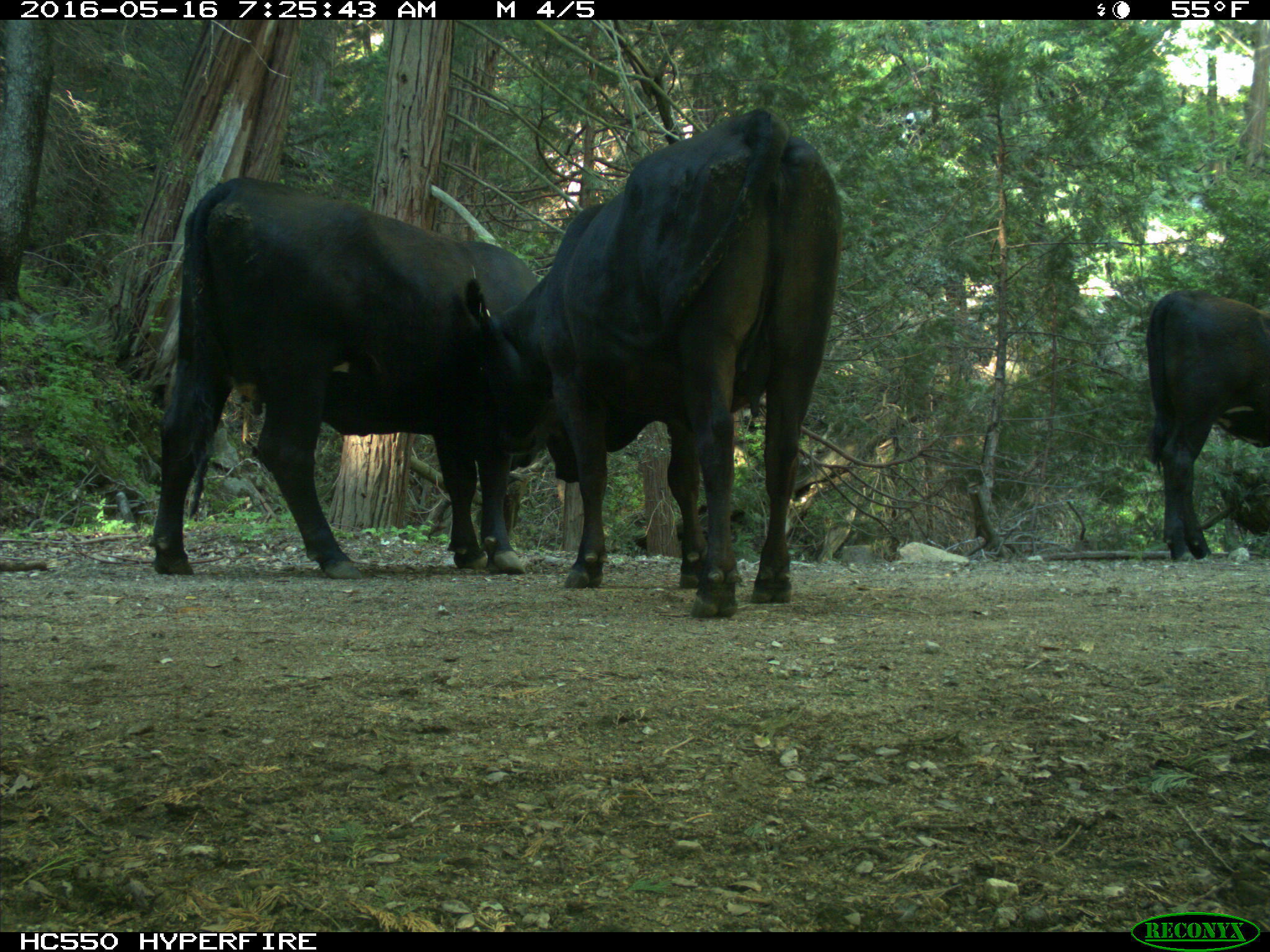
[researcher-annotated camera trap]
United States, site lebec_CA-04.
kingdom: Animalia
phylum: Chordata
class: Mammalia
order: Artiodactyla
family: Bovidae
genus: Bos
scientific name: Bos taurus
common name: domestic cow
Bos taurus (domestic cow).